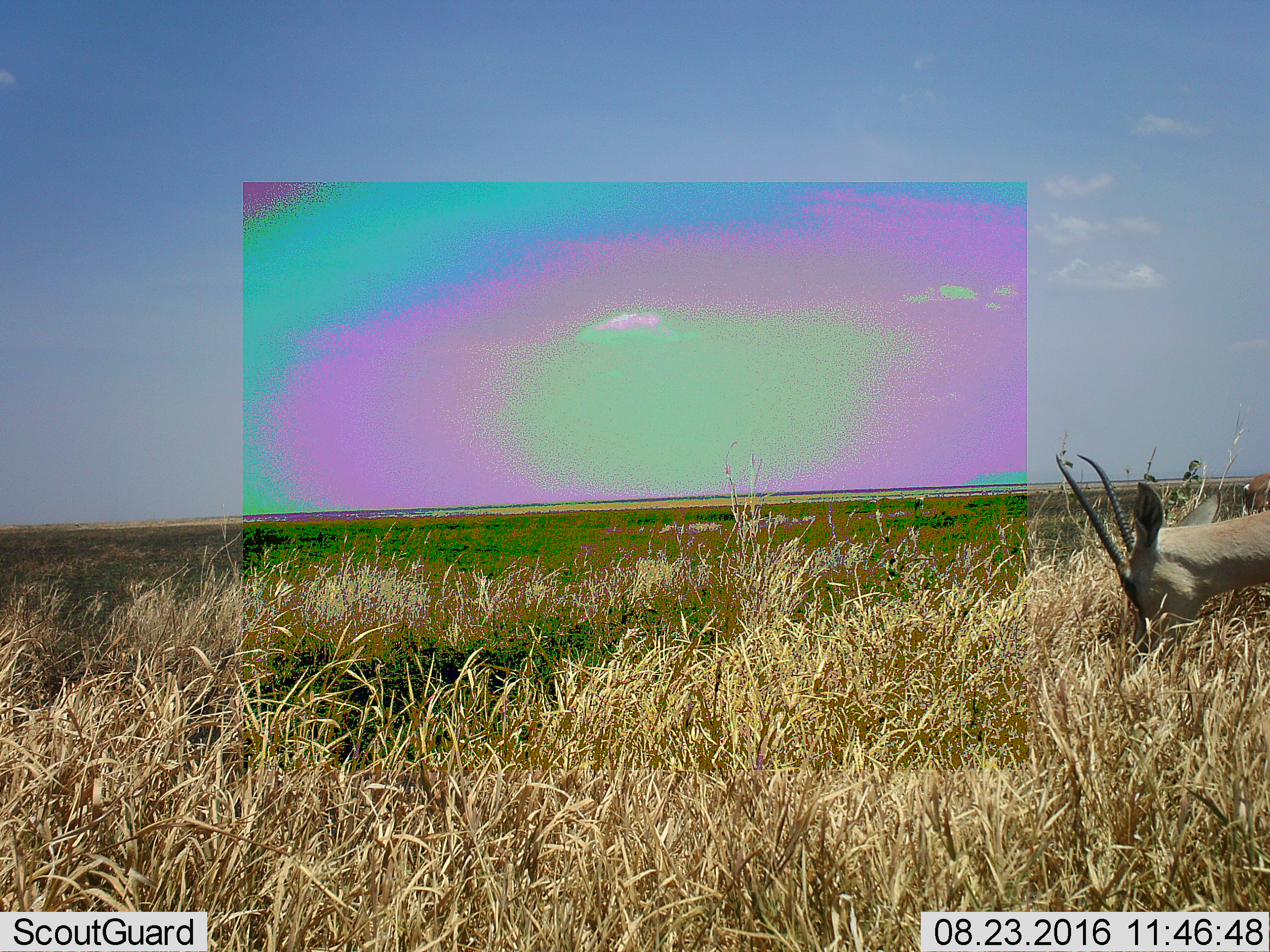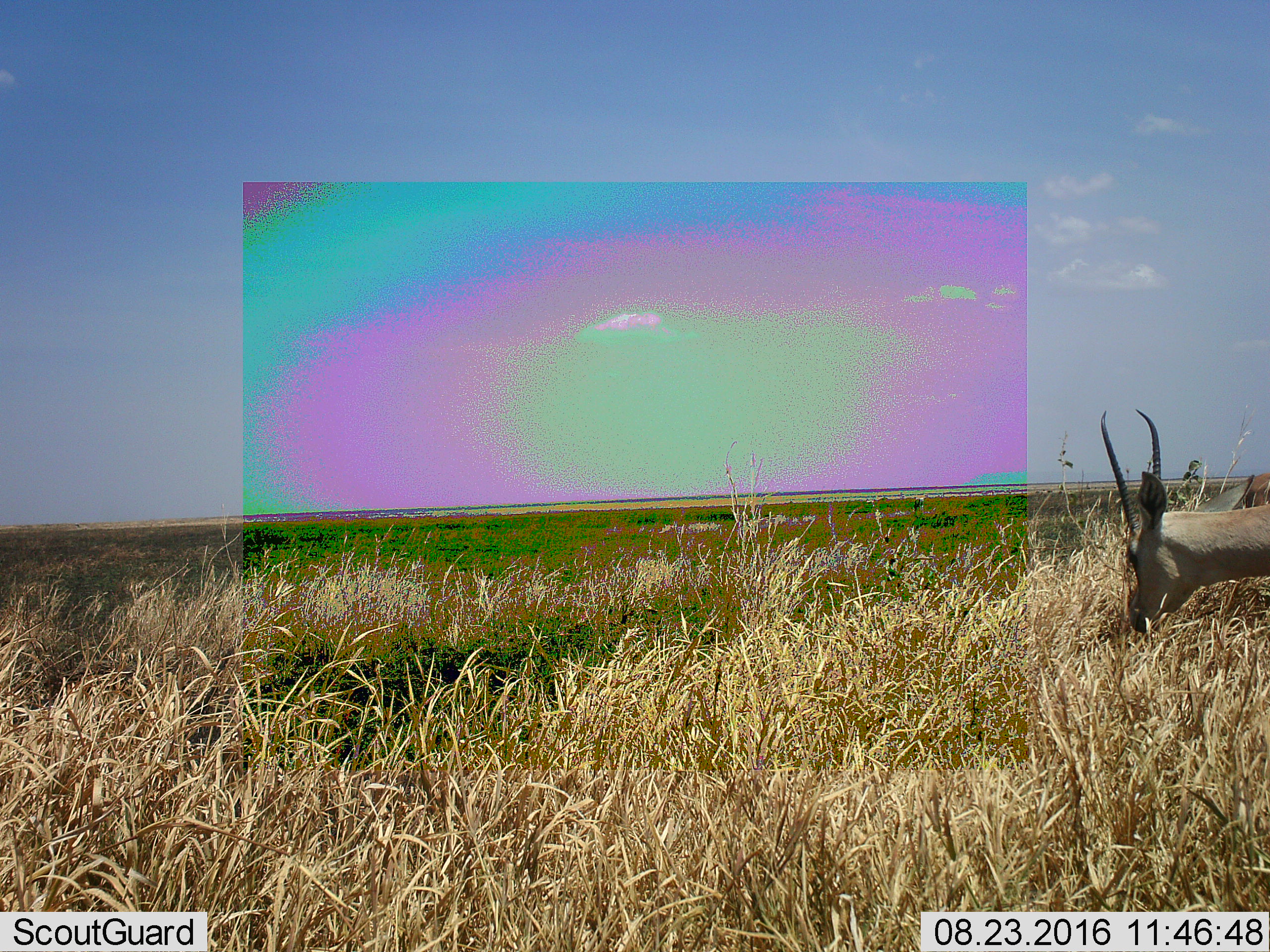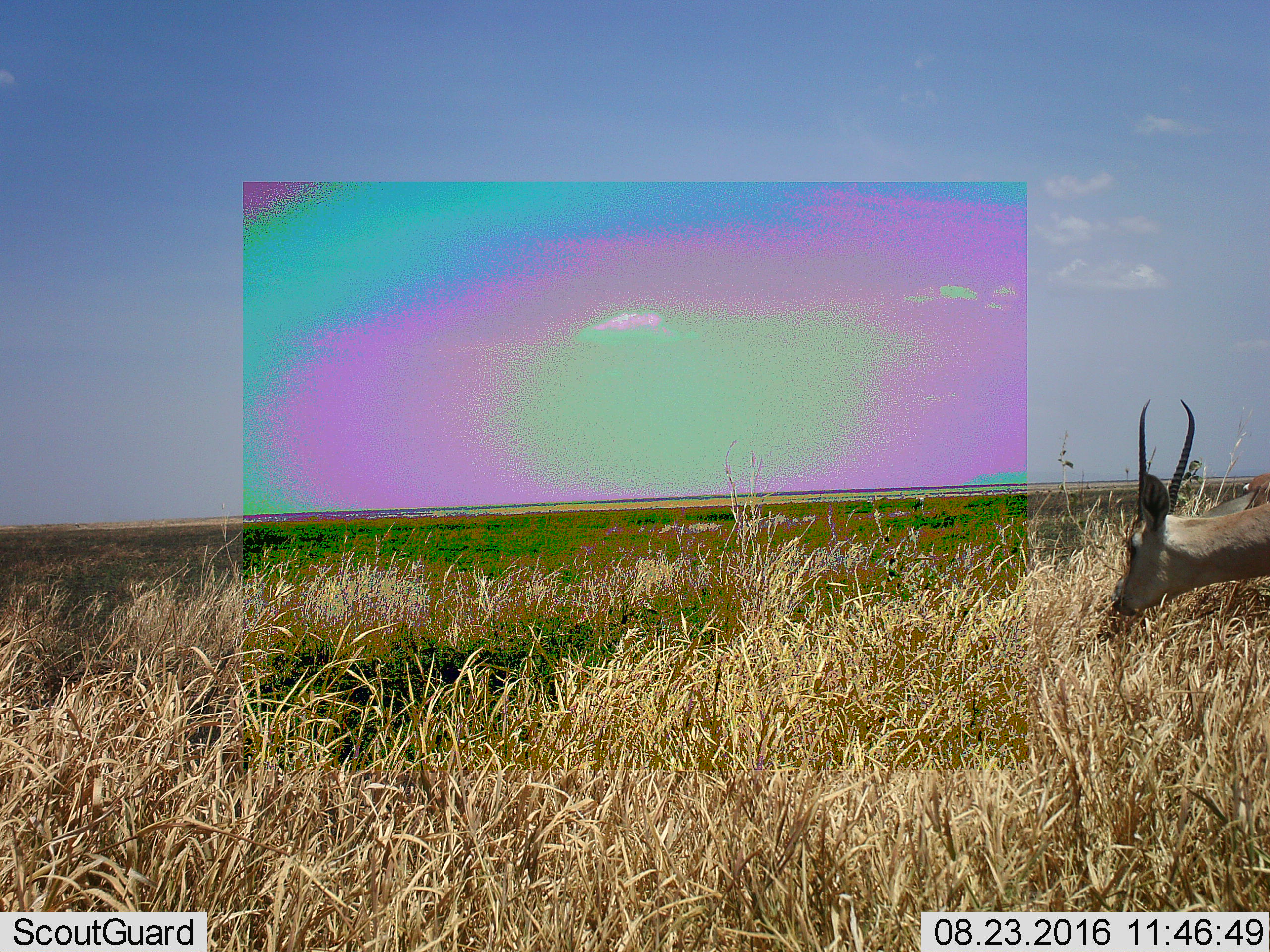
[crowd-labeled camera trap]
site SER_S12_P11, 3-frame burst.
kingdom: Animalia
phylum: Chordata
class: Mammalia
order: Artiodactyla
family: Bovidae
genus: Eudorcas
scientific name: Eudorcas thomsonii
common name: thomson's gazelle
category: gazellethomsons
Gazellethomsons (thomson's gazelle) (Eudorcas thomsonii), count 2. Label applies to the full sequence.